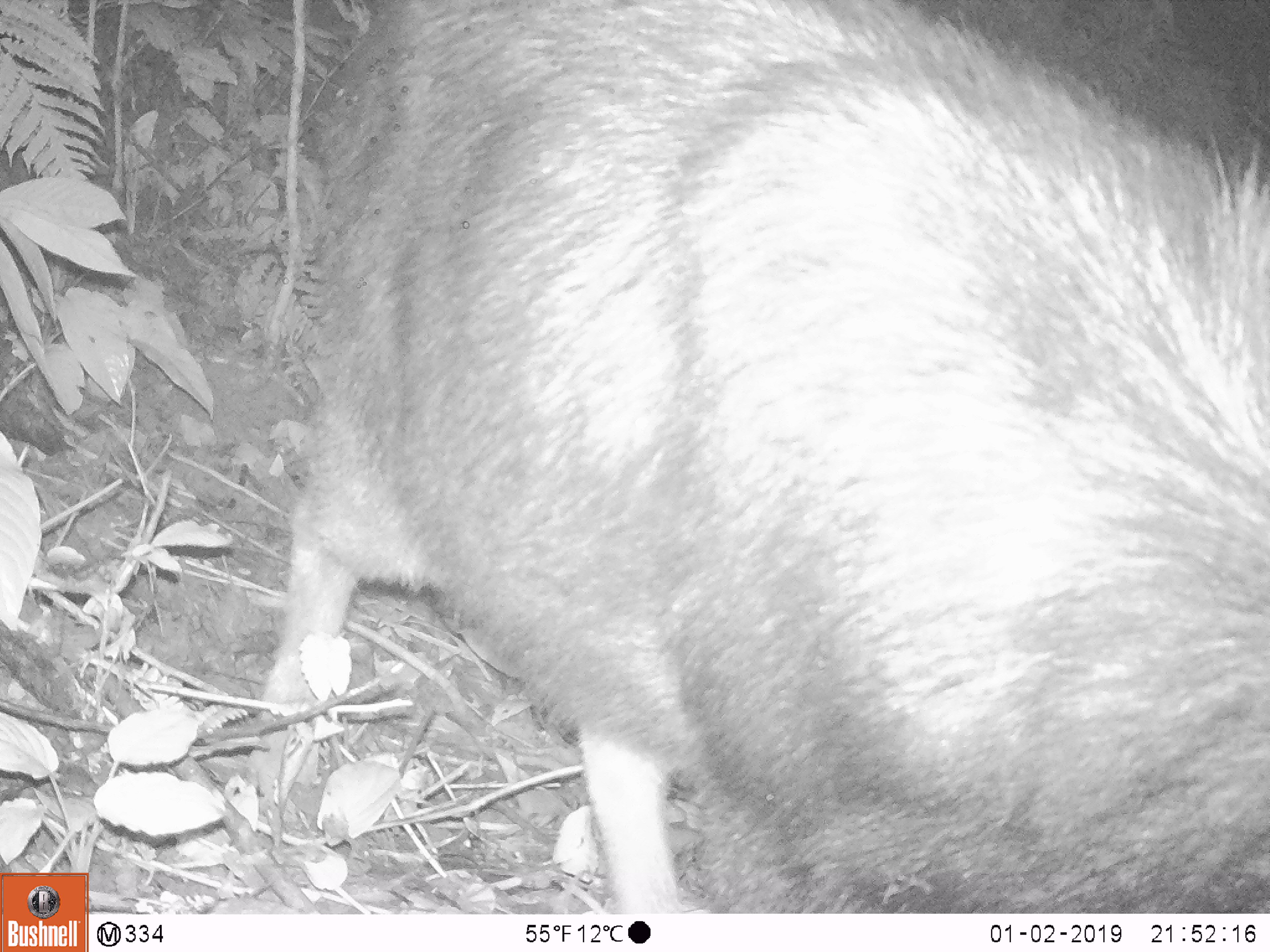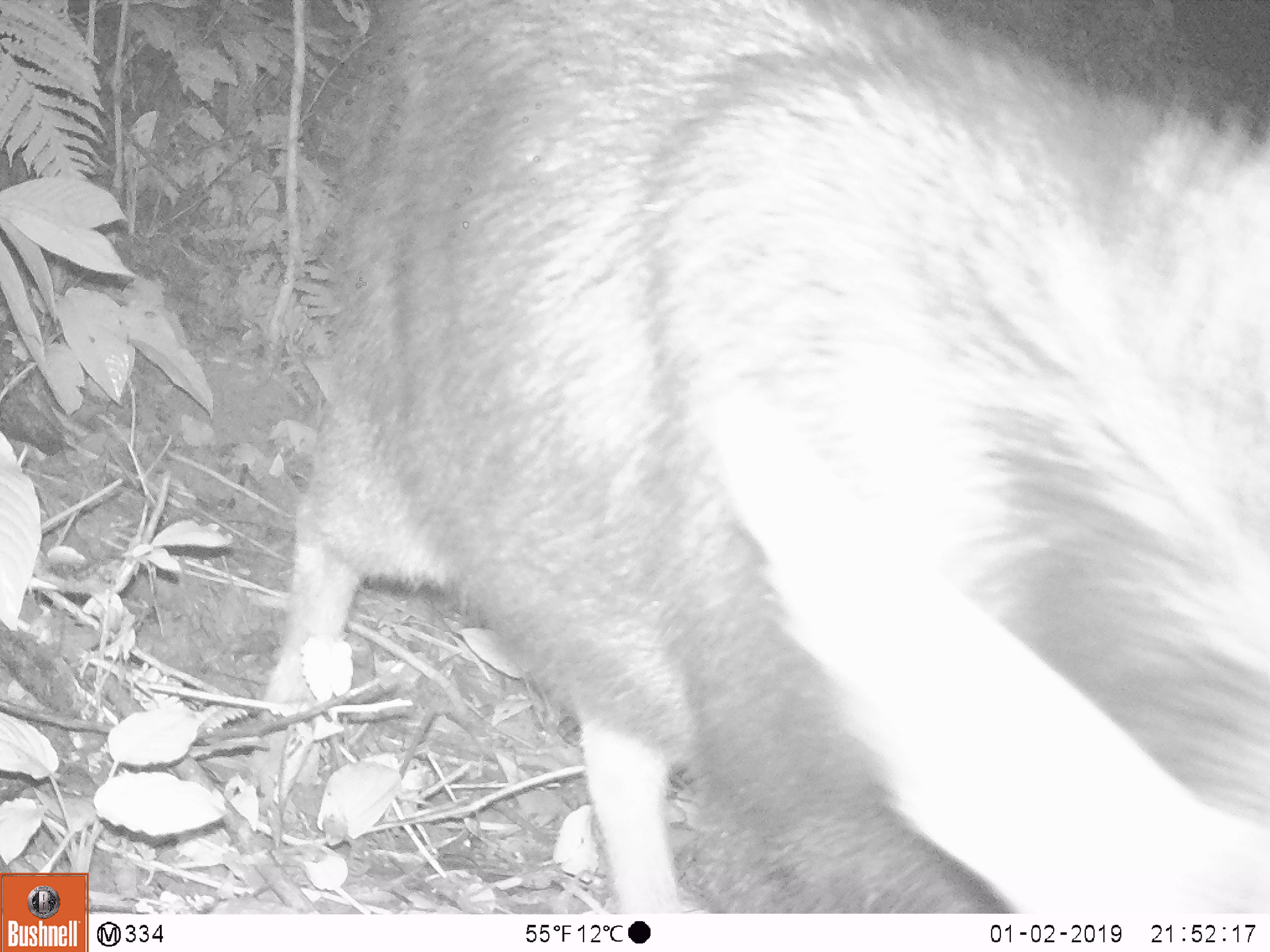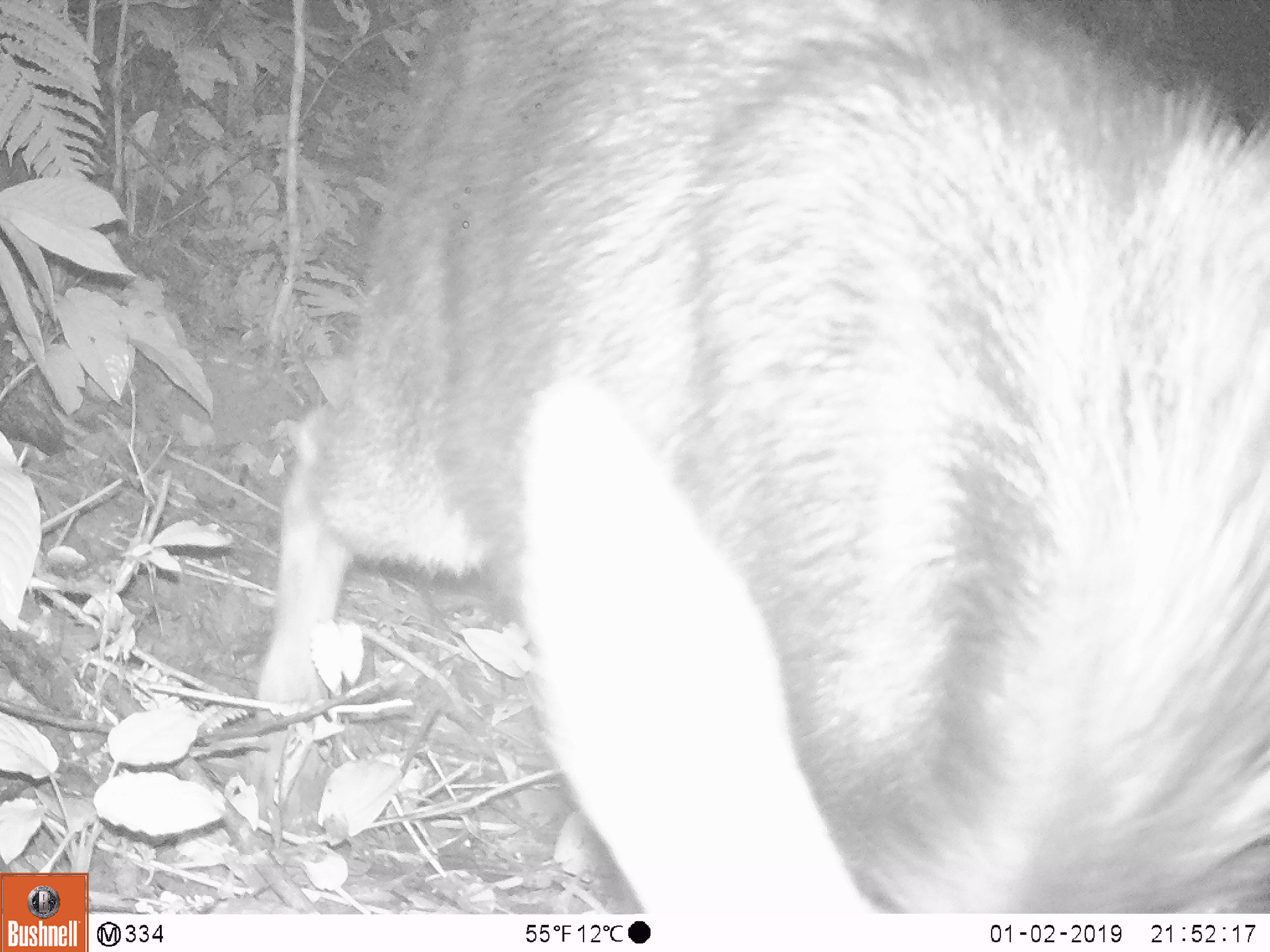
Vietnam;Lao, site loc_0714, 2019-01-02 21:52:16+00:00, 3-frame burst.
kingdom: Animalia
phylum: Chordata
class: Mammalia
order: Artiodactyla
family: Bovidae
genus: Capricornis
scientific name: Capricornis sumatraensis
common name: chinese serow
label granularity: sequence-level